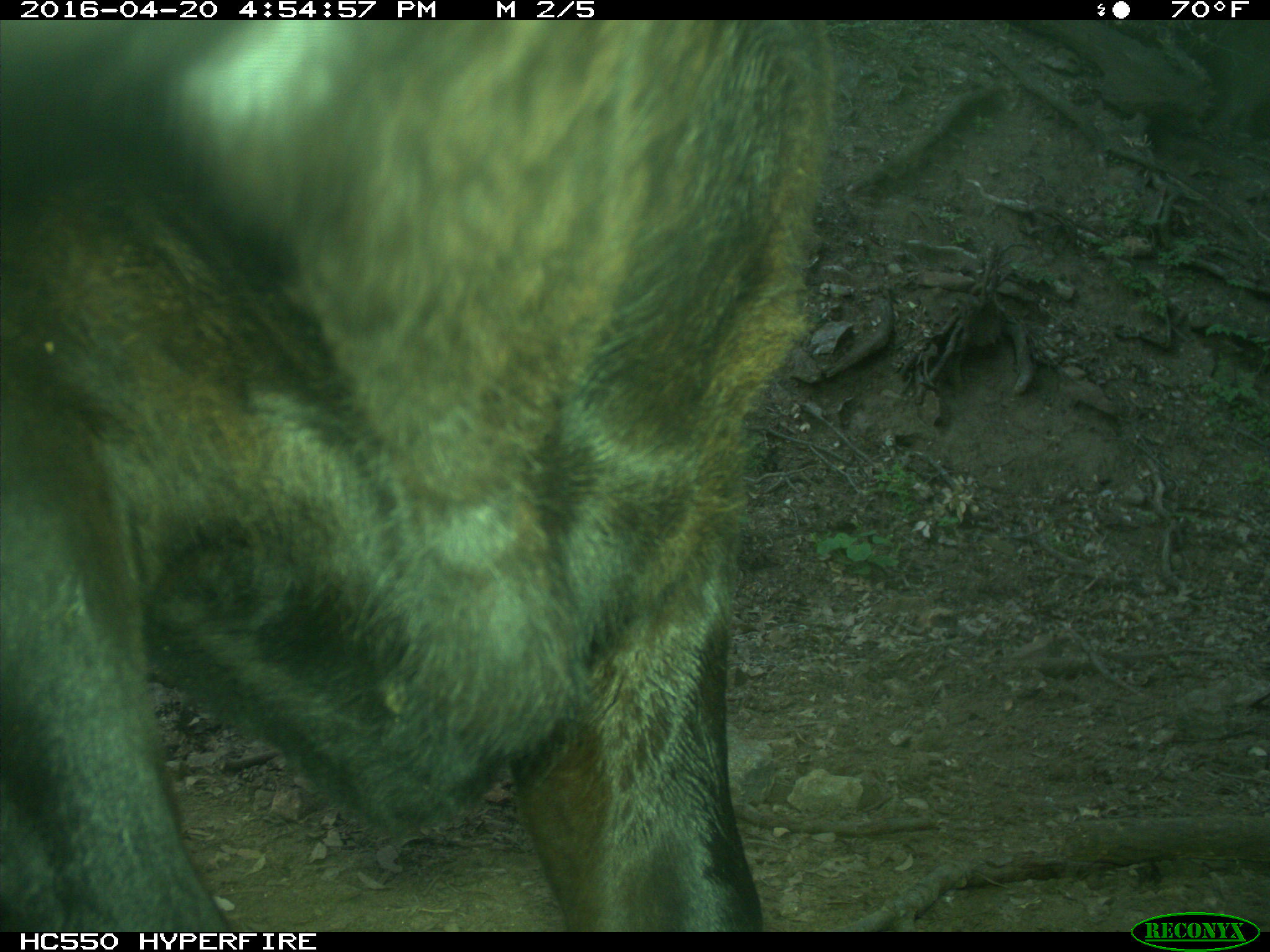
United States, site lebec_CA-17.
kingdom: Animalia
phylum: Chordata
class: Mammalia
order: Artiodactyla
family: Bovidae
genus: Bos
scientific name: Bos taurus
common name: domestic cow